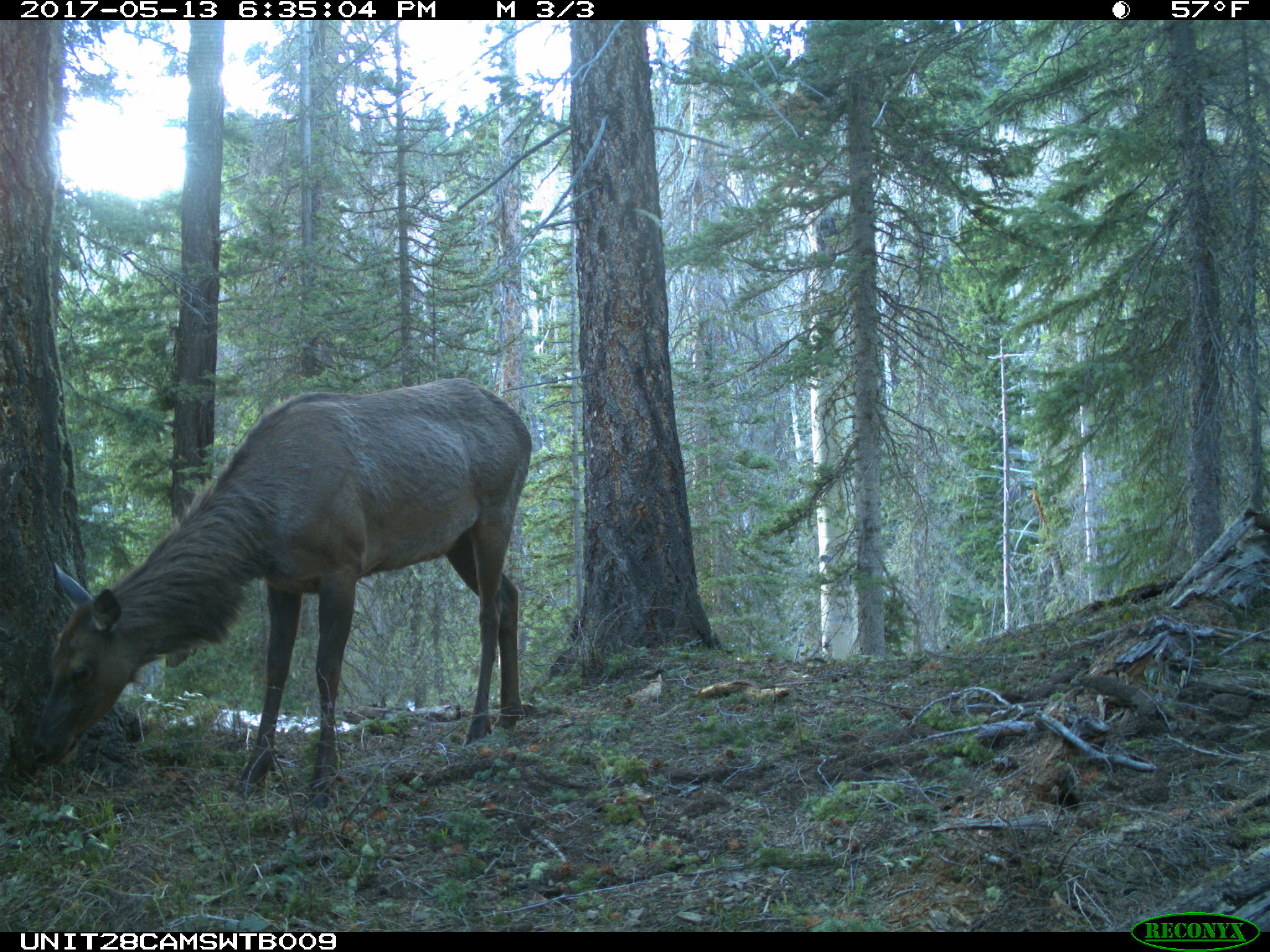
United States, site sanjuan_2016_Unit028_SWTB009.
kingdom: Animalia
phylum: Chordata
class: Mammalia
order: Artiodactyla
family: Cervidae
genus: Cervus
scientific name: Cervus elaphus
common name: red deer